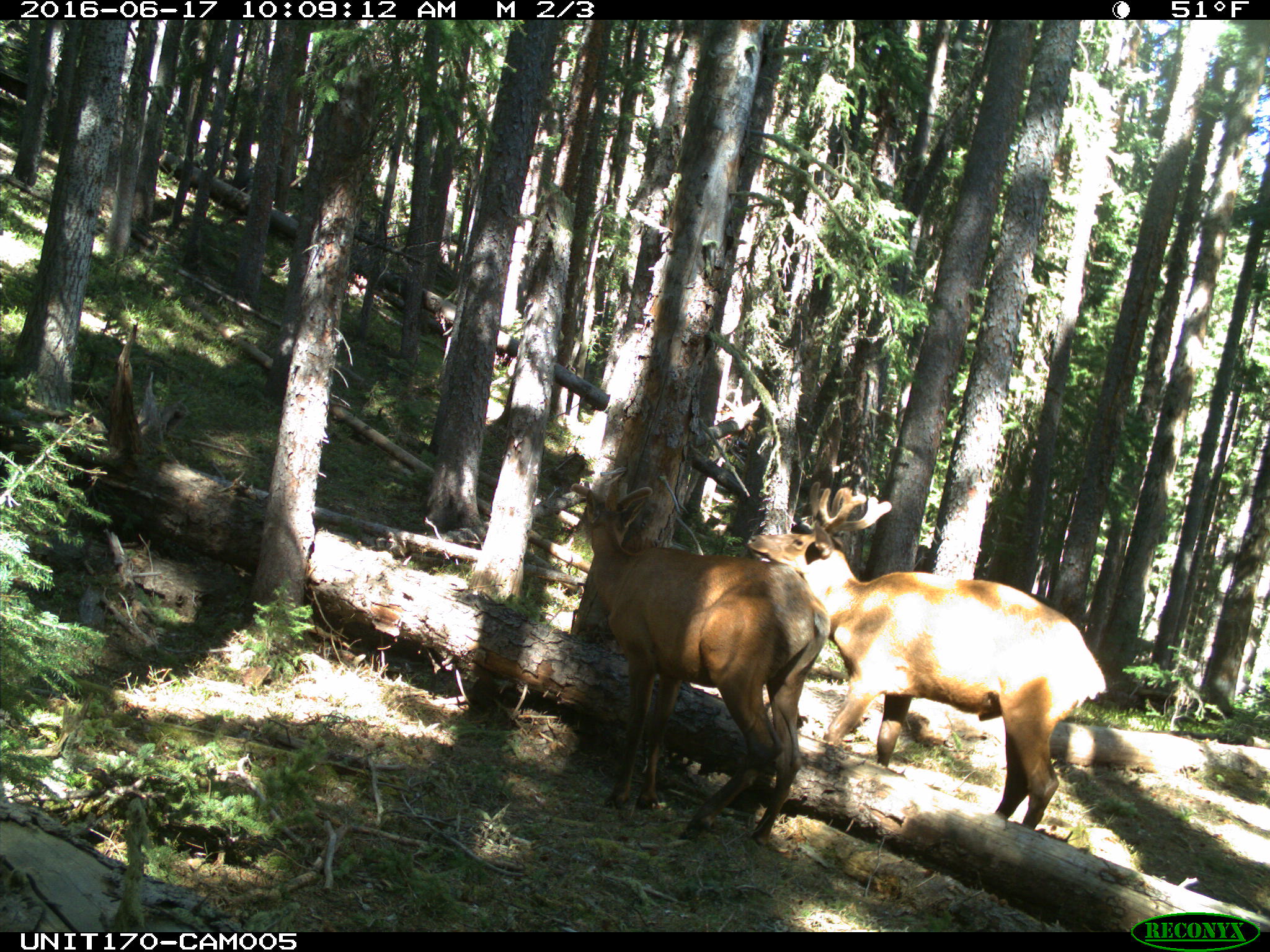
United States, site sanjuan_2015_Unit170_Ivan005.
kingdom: Animalia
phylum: Chordata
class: Mammalia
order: Artiodactyla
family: Cervidae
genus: Cervus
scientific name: Cervus elaphus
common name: red deer